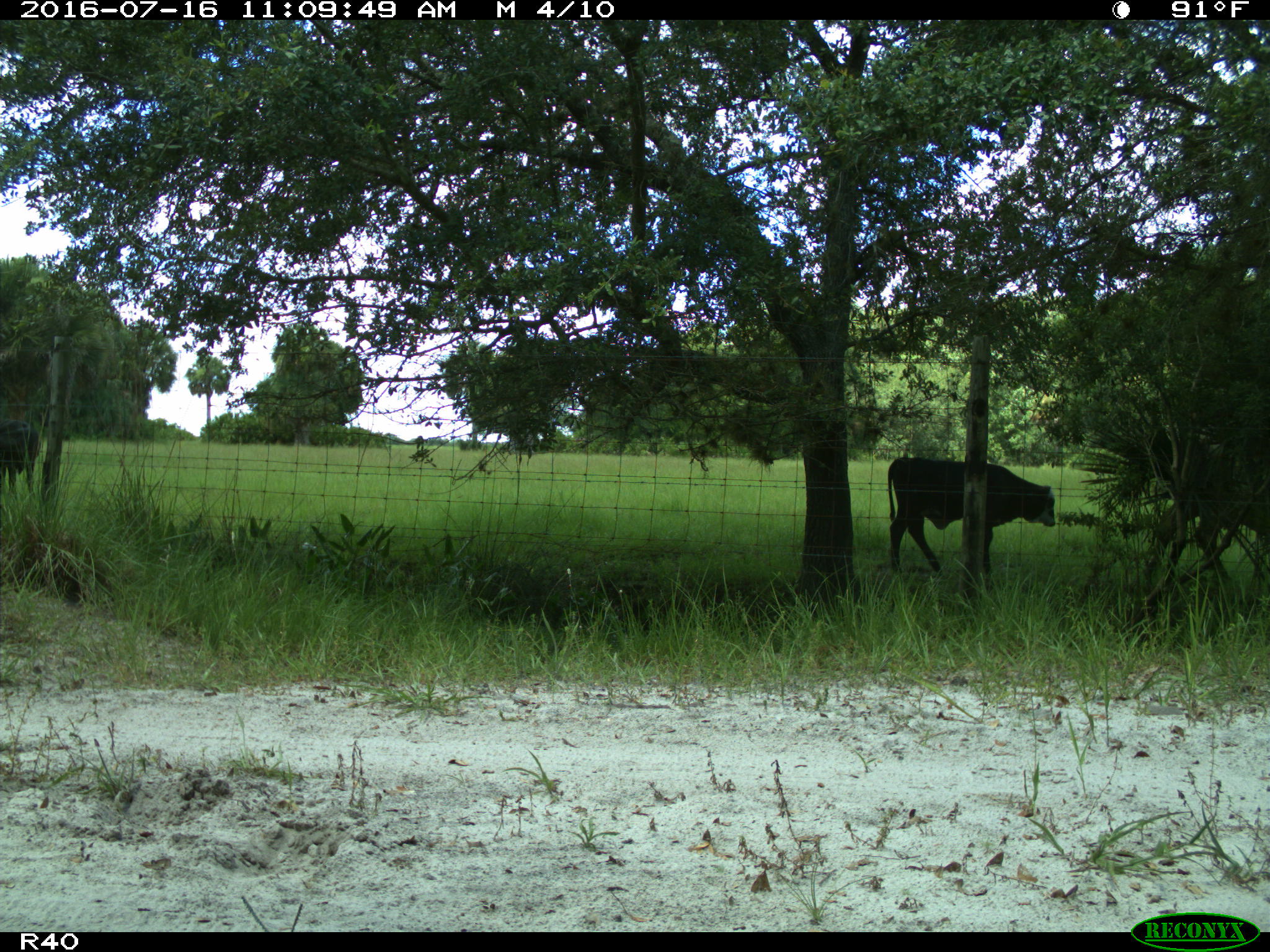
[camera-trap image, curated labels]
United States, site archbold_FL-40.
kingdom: Animalia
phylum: Chordata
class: Mammalia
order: Artiodactyla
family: Bovidae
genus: Bos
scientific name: Bos taurus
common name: domestic cow